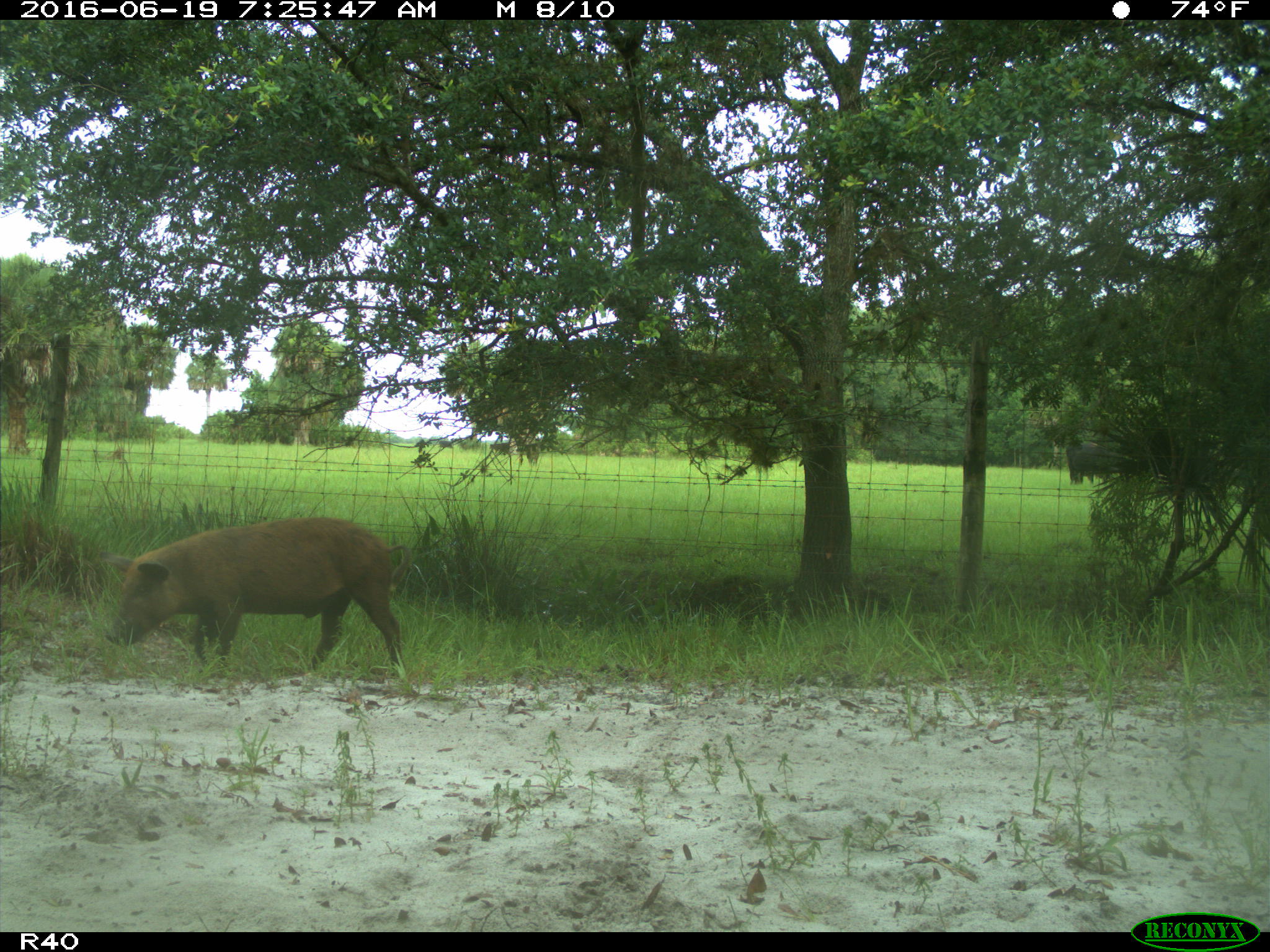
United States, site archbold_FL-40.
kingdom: Animalia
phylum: Chordata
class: Mammalia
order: Artiodactyla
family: Suidae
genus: Sus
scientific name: Sus scrofa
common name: wild boar